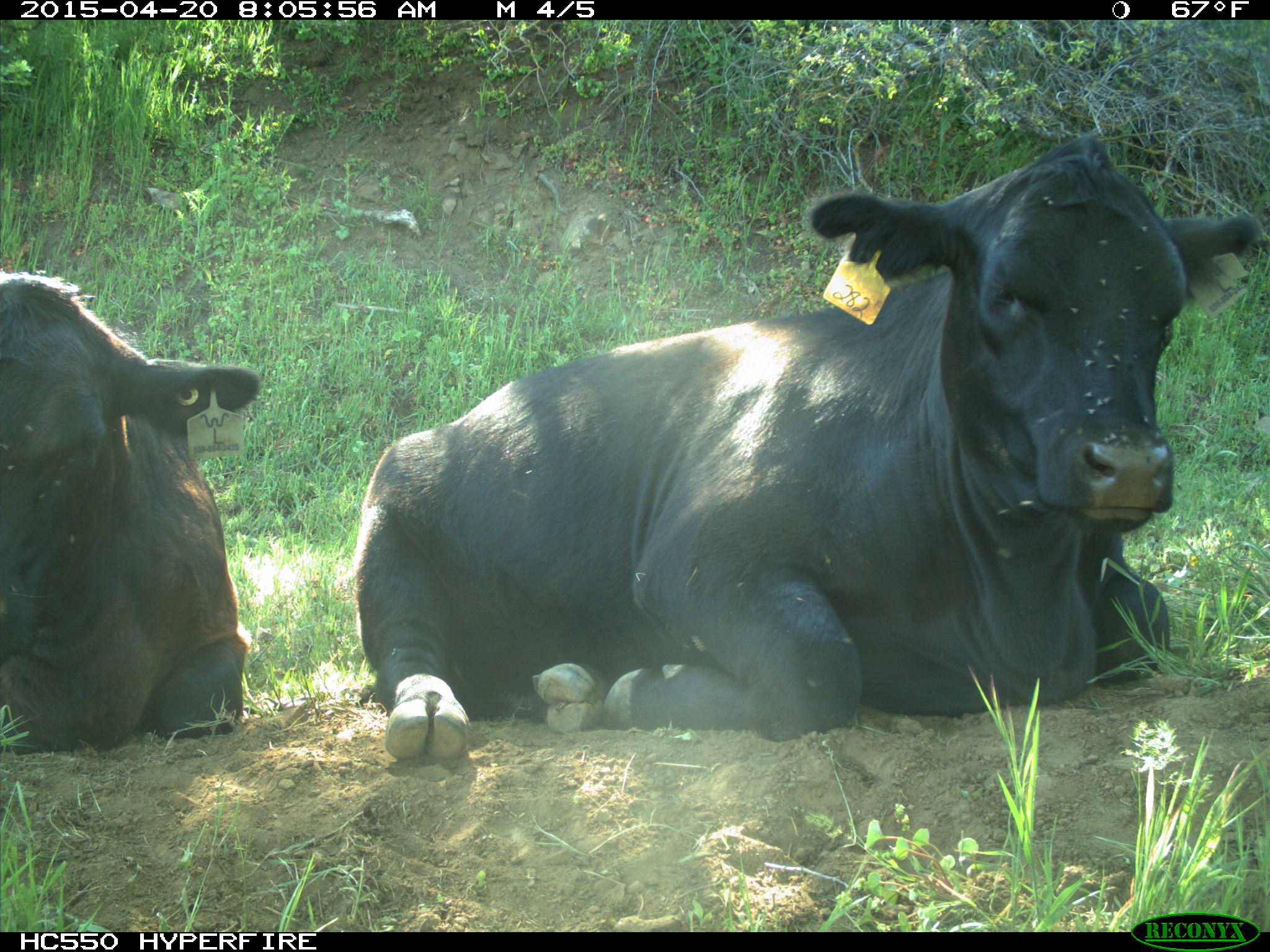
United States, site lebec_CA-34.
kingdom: Animalia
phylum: Chordata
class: Mammalia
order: Artiodactyla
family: Bovidae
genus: Bos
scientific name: Bos taurus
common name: domestic cow